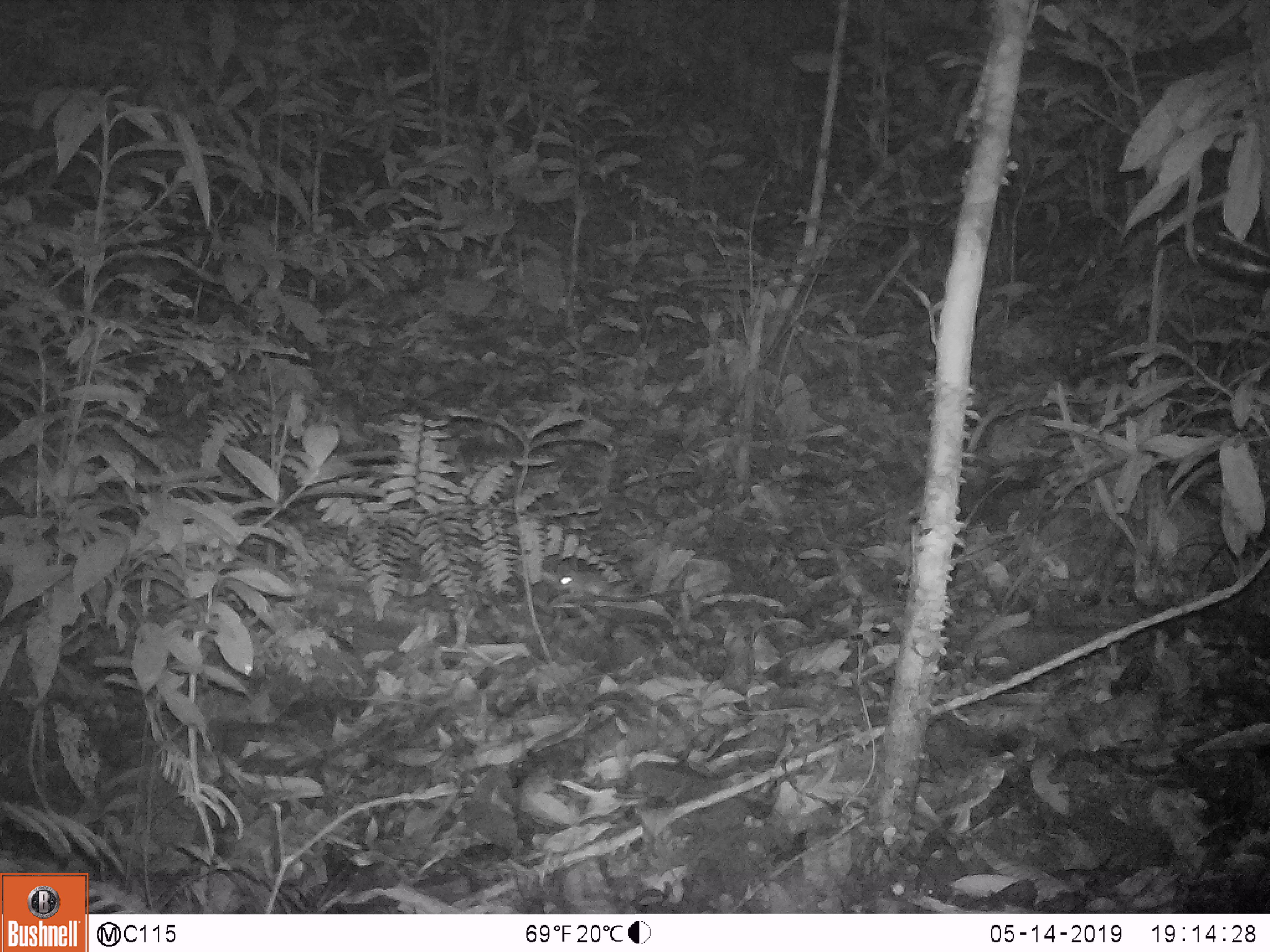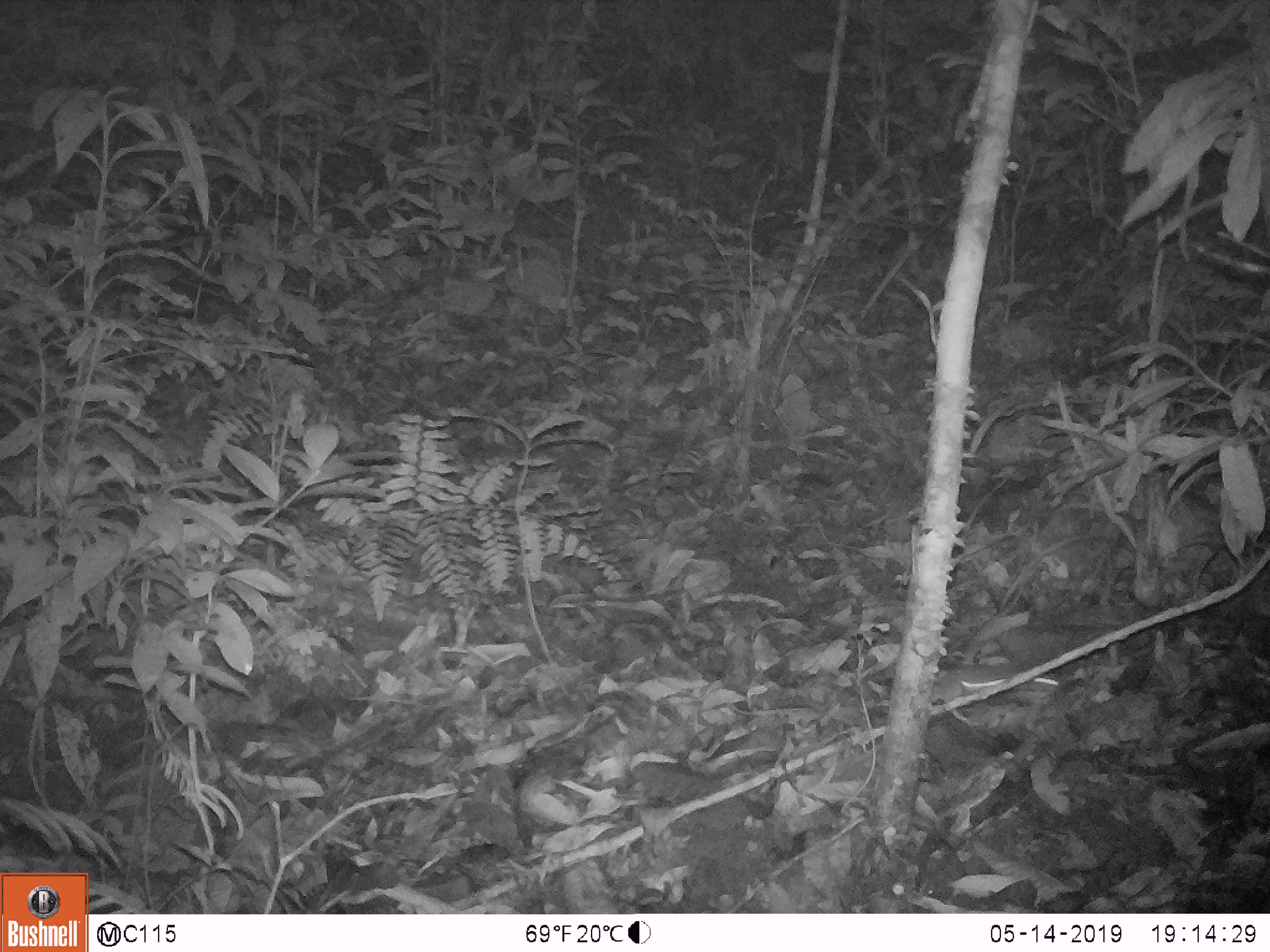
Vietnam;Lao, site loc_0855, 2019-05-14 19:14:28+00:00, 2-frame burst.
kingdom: Animalia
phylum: Chordata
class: Mammalia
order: Rodentia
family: Muridae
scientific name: Muridae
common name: old-world mice and rats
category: unidentified murid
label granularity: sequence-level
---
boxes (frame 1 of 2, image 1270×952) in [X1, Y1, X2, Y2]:
unidentified murid: [542, 556, 719, 602]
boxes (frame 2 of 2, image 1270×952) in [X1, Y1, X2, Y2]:
unidentified murid: [929, 664, 1065, 728]